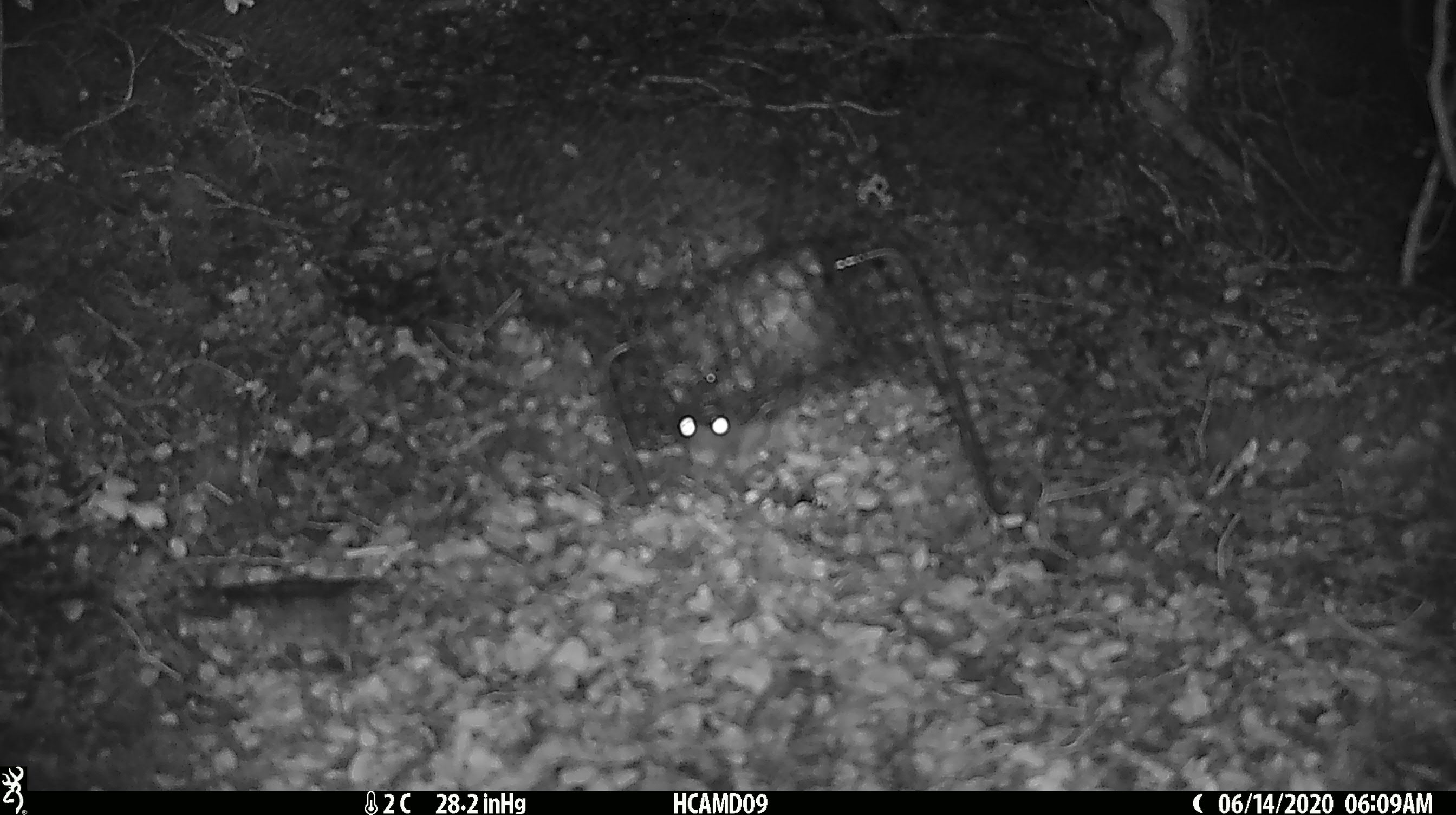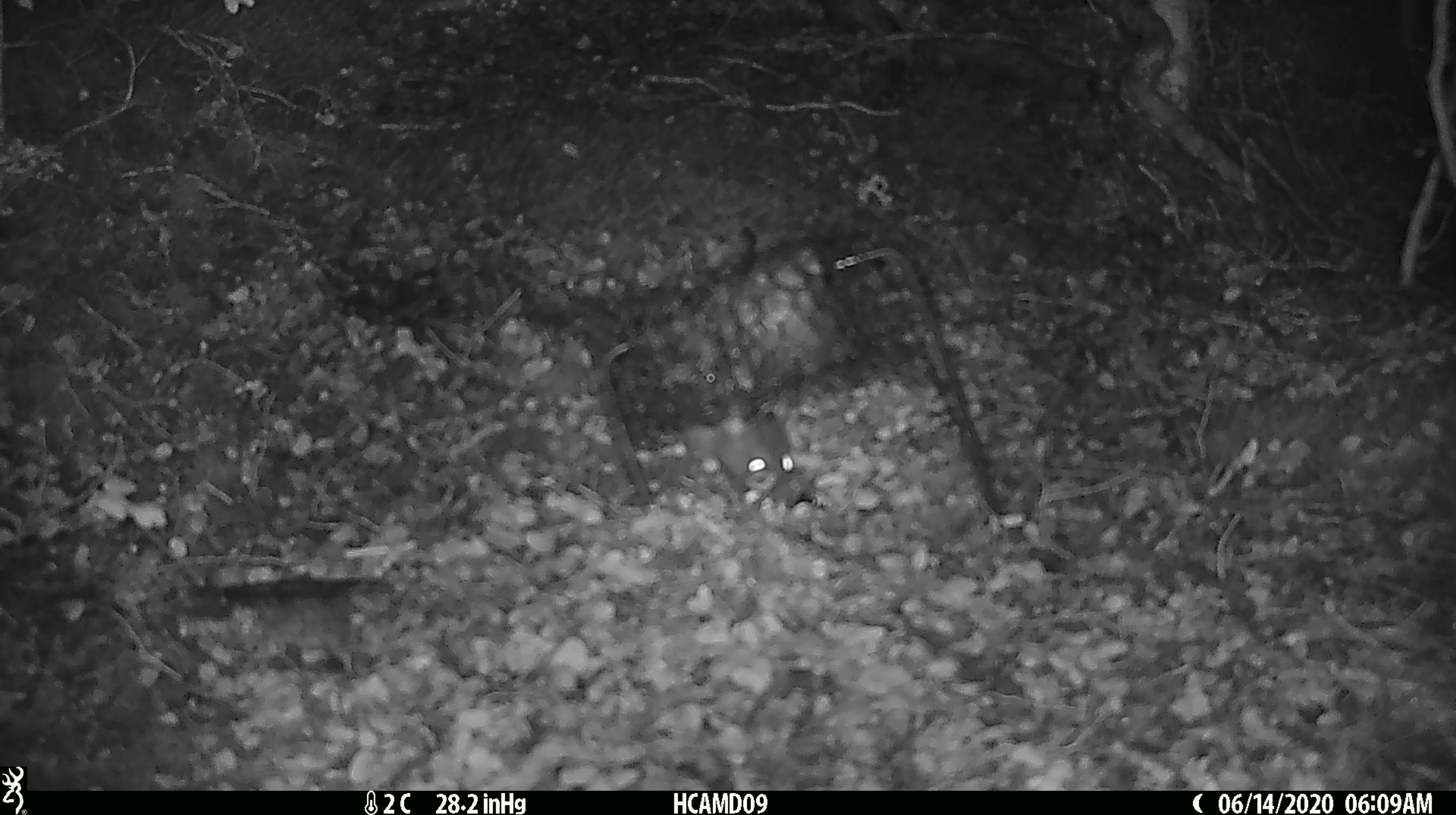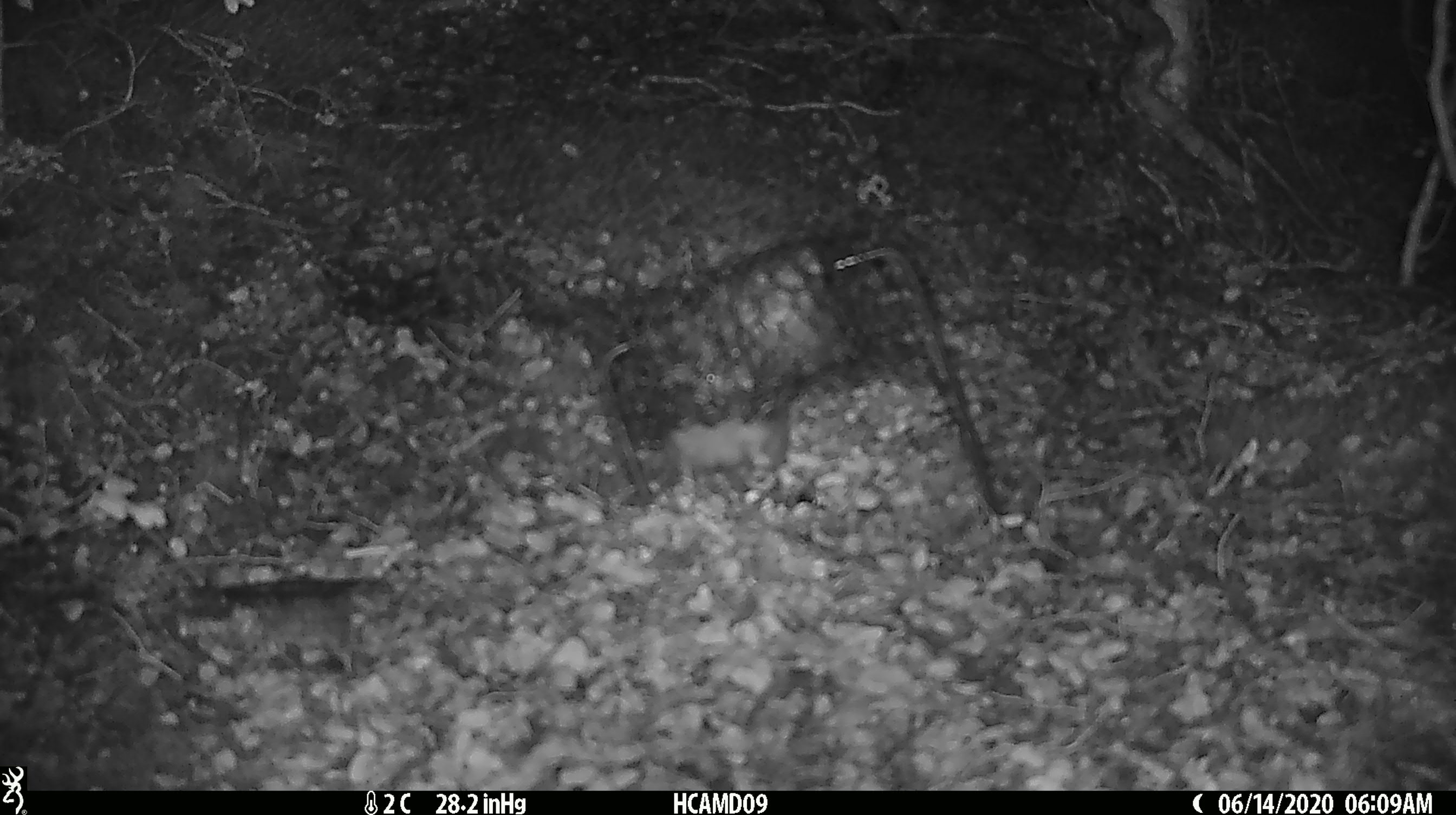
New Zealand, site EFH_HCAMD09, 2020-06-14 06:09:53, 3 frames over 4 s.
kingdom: Animalia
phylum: Chordata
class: Mammalia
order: Rodentia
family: Muridae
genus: Rattus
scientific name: Rattus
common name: rat